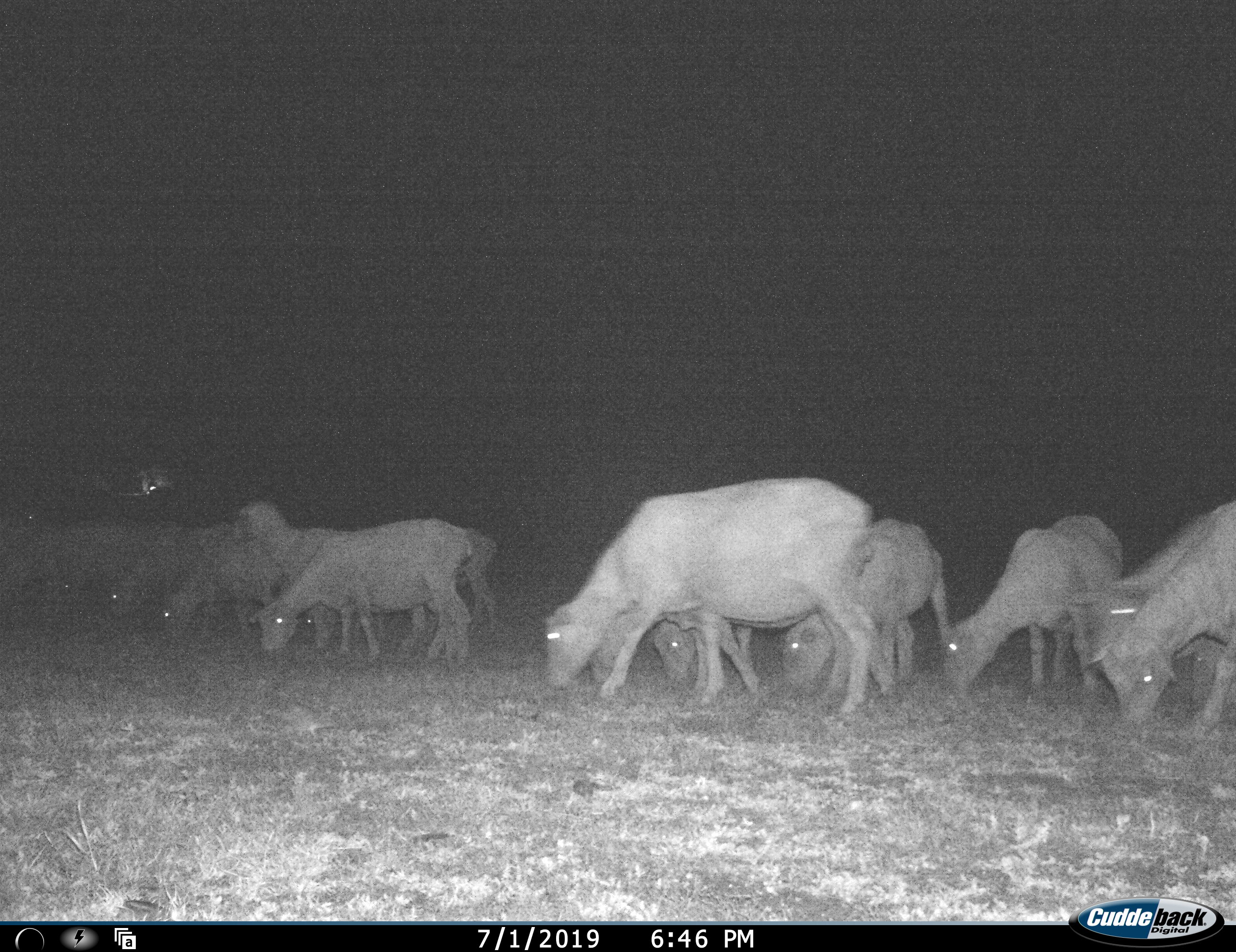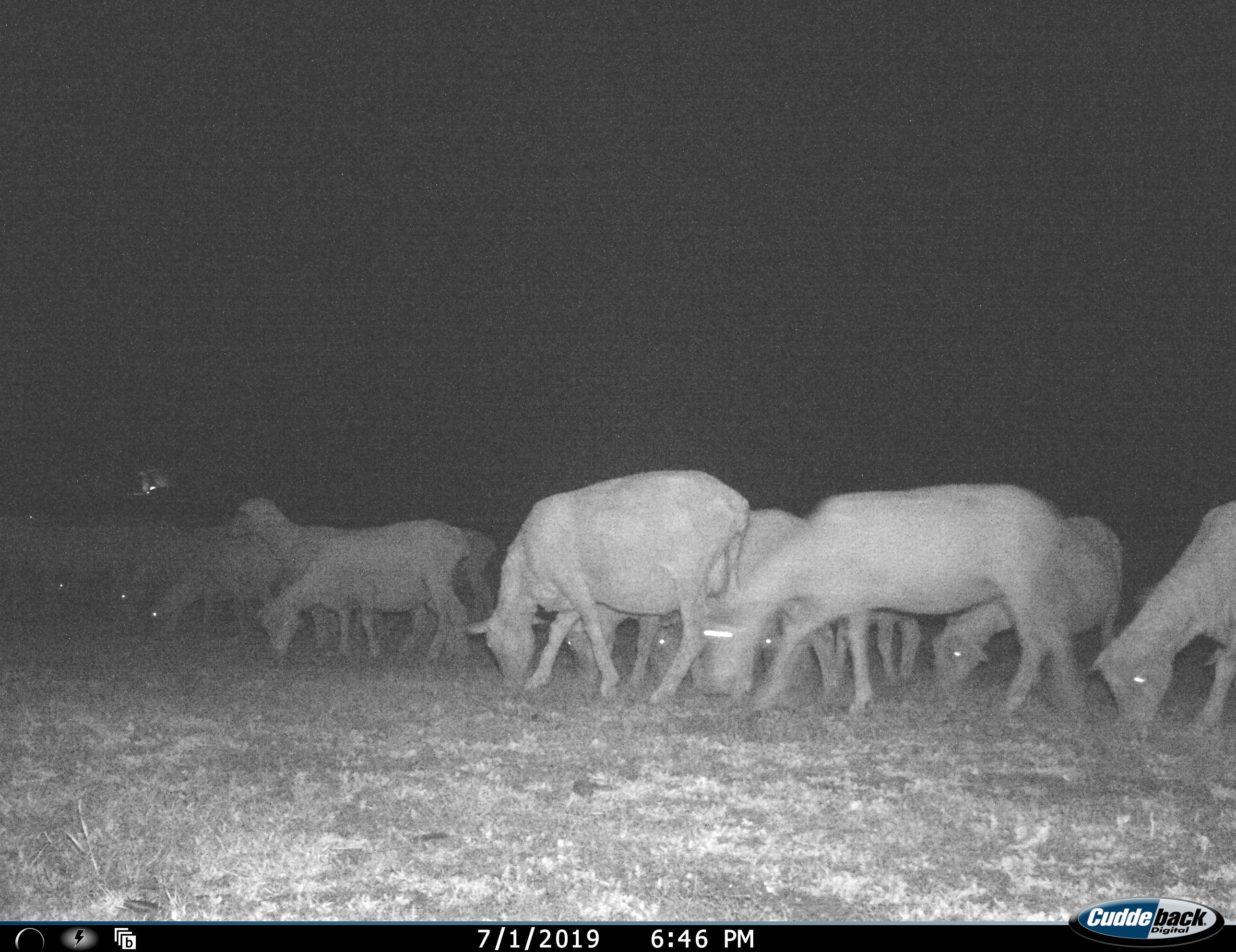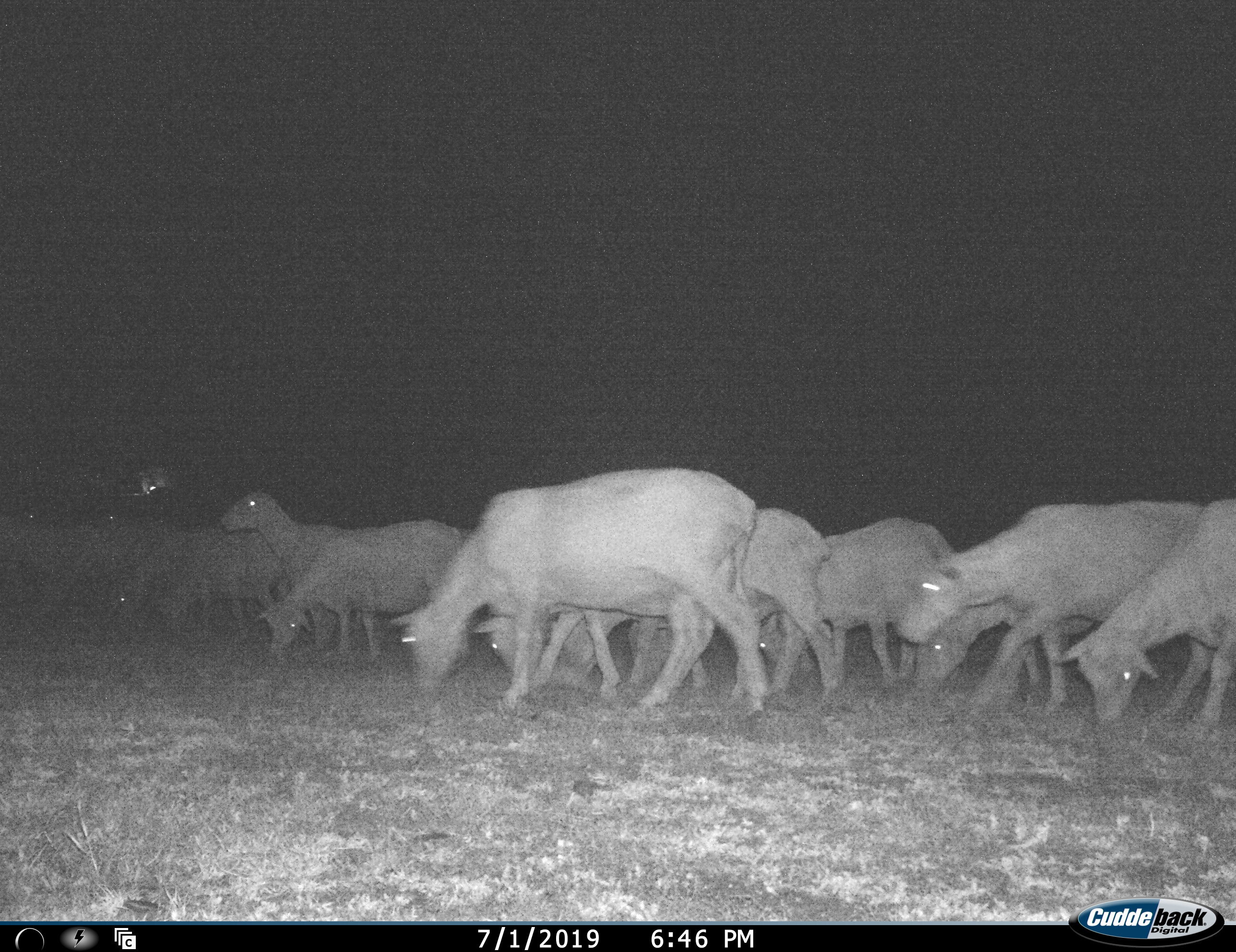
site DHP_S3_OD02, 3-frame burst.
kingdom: Animalia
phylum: Chordata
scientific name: Vertebrata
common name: domestic animal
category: domesticanimal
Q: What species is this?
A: Domesticanimal (domestic animal) (Vertebrata).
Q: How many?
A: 11-50.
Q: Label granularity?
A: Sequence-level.